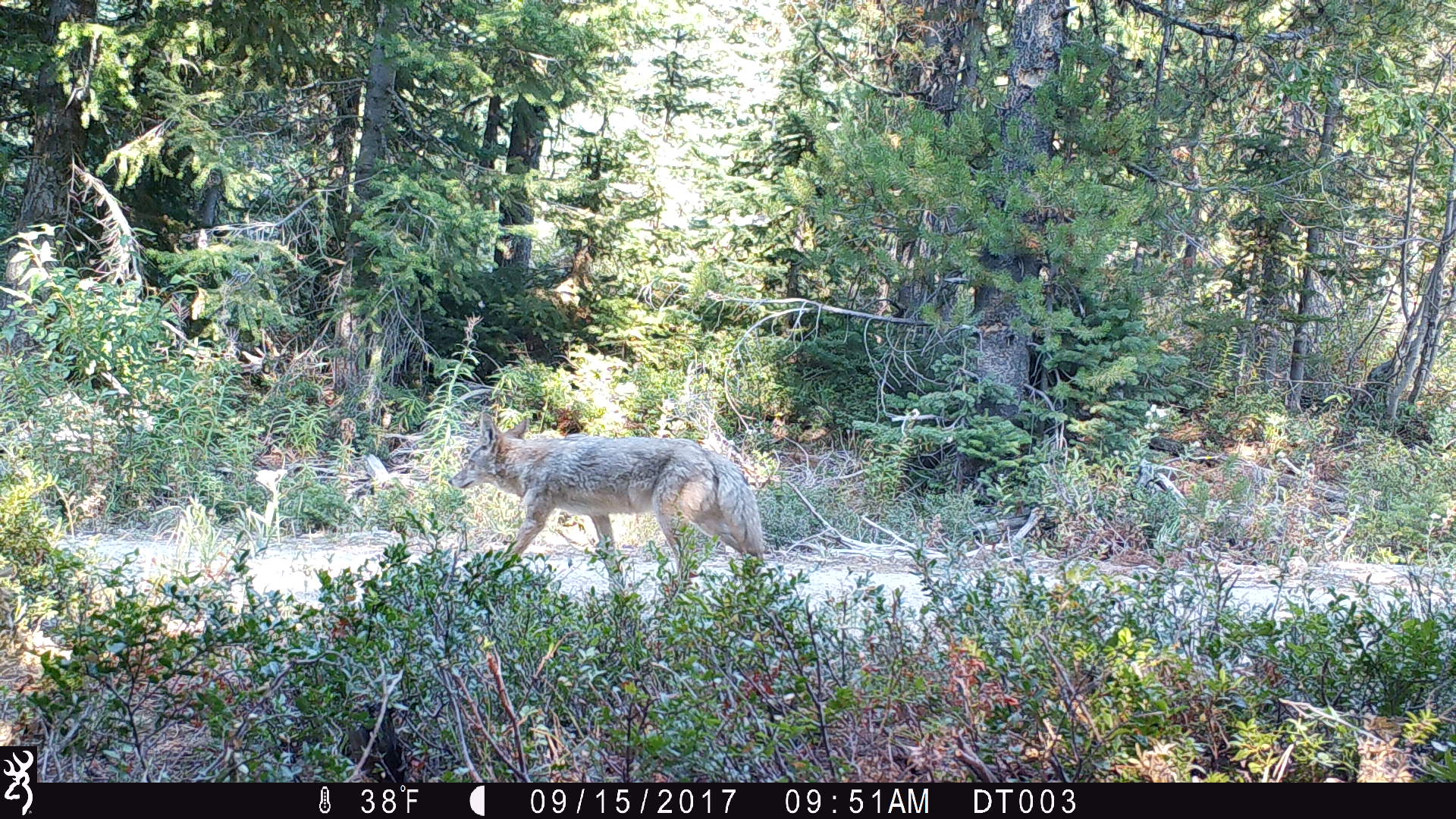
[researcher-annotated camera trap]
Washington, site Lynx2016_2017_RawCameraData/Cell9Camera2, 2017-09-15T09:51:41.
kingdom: Animalia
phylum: Chordata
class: Mammalia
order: Carnivora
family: Canidae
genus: Canis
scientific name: Canis latrans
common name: coyote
Canis latrans (coyote). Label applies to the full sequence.